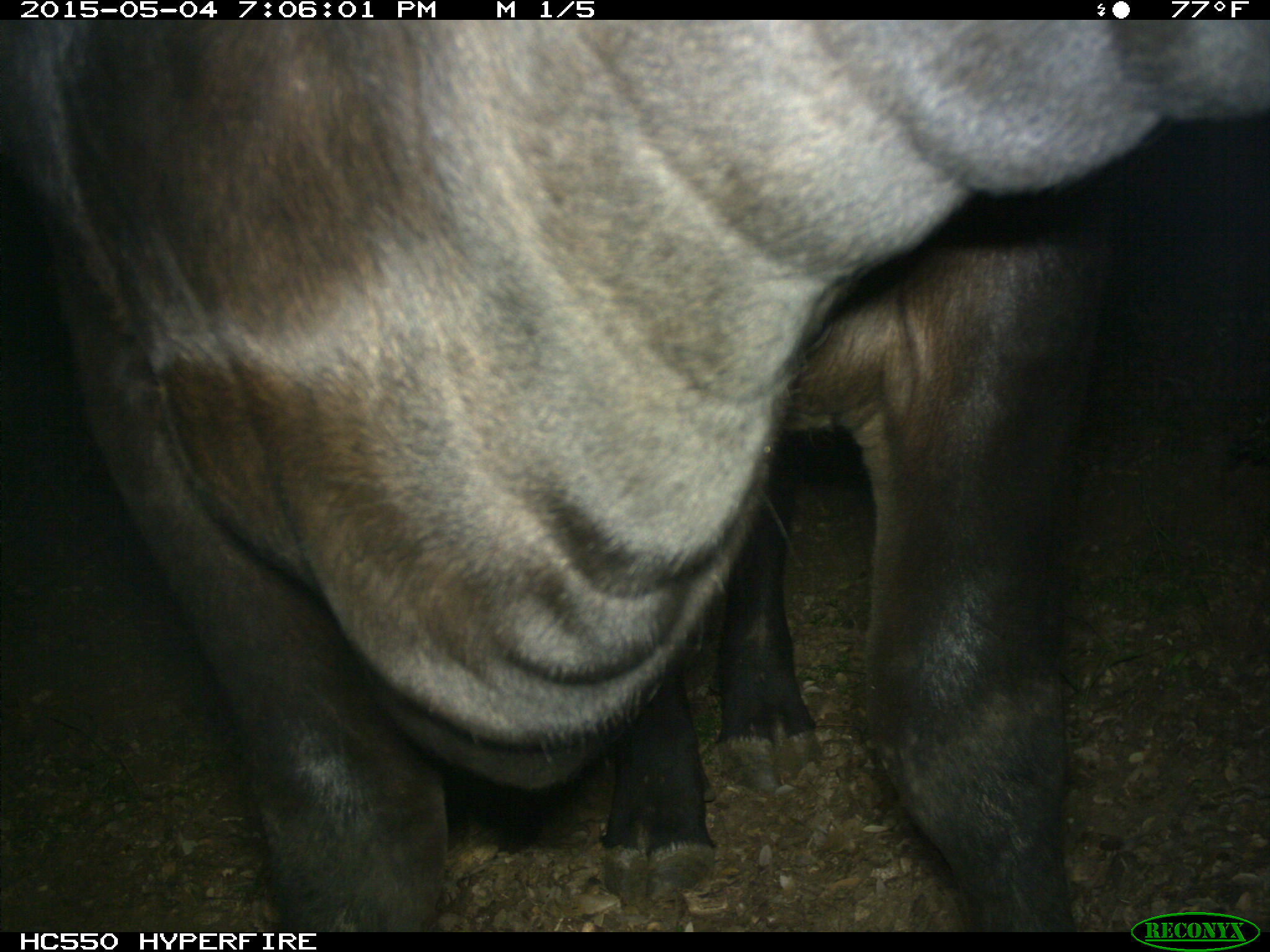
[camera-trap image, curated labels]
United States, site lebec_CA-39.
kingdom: Animalia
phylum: Chordata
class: Mammalia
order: Artiodactyla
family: Bovidae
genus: Bos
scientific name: Bos taurus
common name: domestic cow